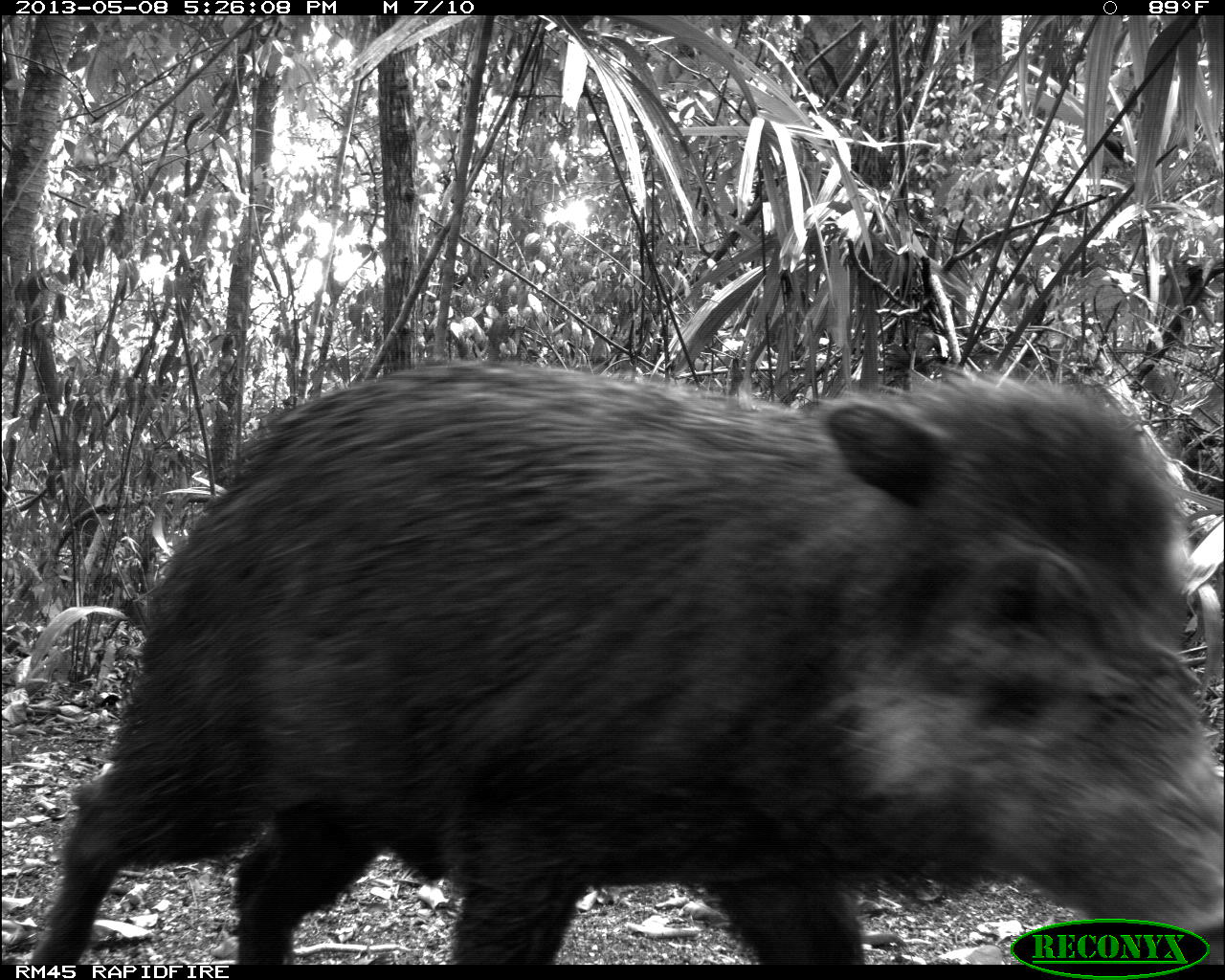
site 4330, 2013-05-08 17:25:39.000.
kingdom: Animalia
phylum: Chordata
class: Mammalia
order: Artiodactyla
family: Tayassuidae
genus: Tayassu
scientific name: Tayassu pecari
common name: white-lipped peccary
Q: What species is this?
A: Tayassu pecari (white-lipped peccary).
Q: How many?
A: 4.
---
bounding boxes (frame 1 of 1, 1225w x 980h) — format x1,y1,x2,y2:
tayassu pecari: 29,356,1222,963